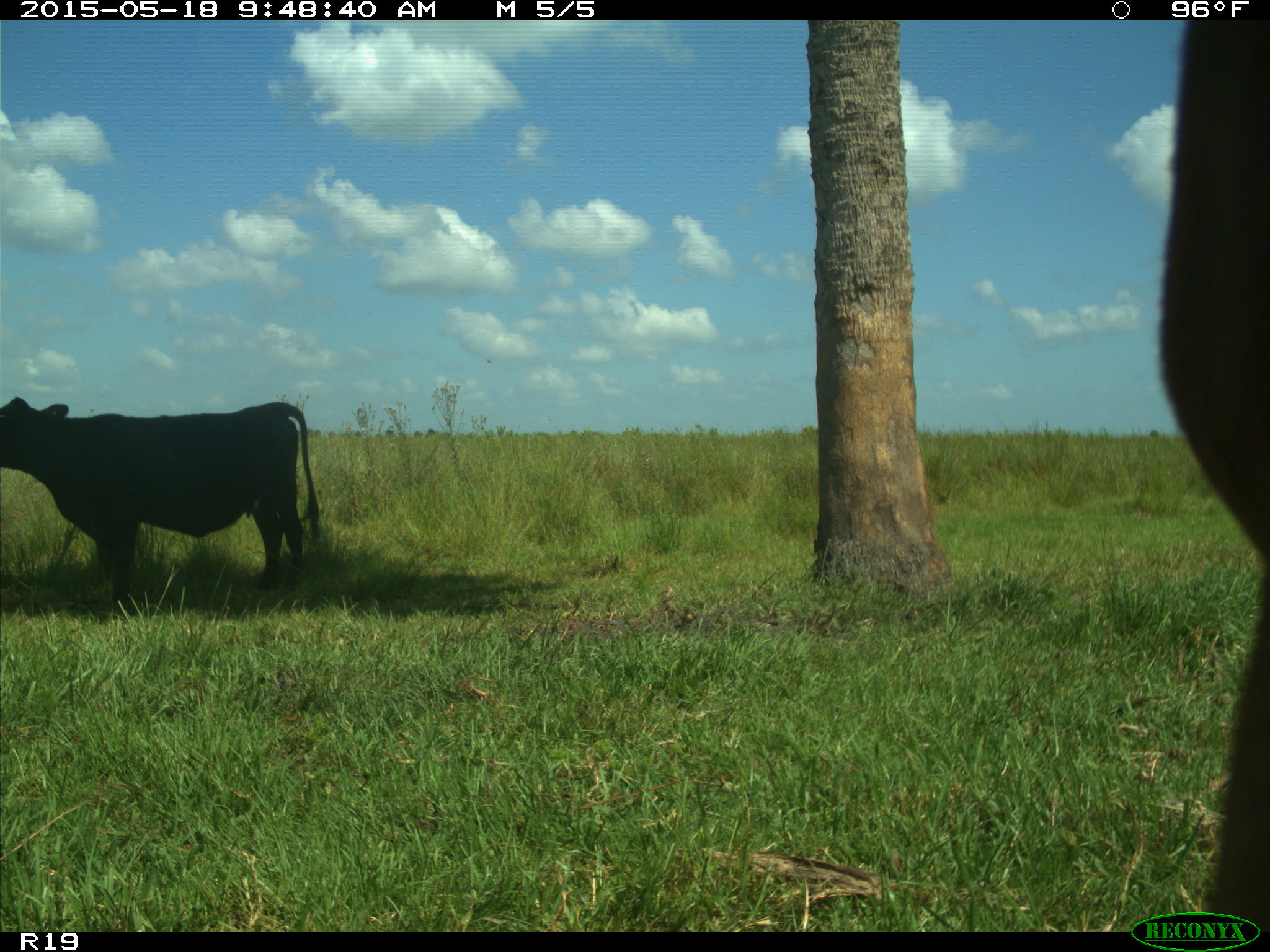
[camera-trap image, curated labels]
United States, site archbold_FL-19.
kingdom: Animalia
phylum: Chordata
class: Mammalia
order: Artiodactyla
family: Bovidae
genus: Bos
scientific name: Bos taurus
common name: domestic cow